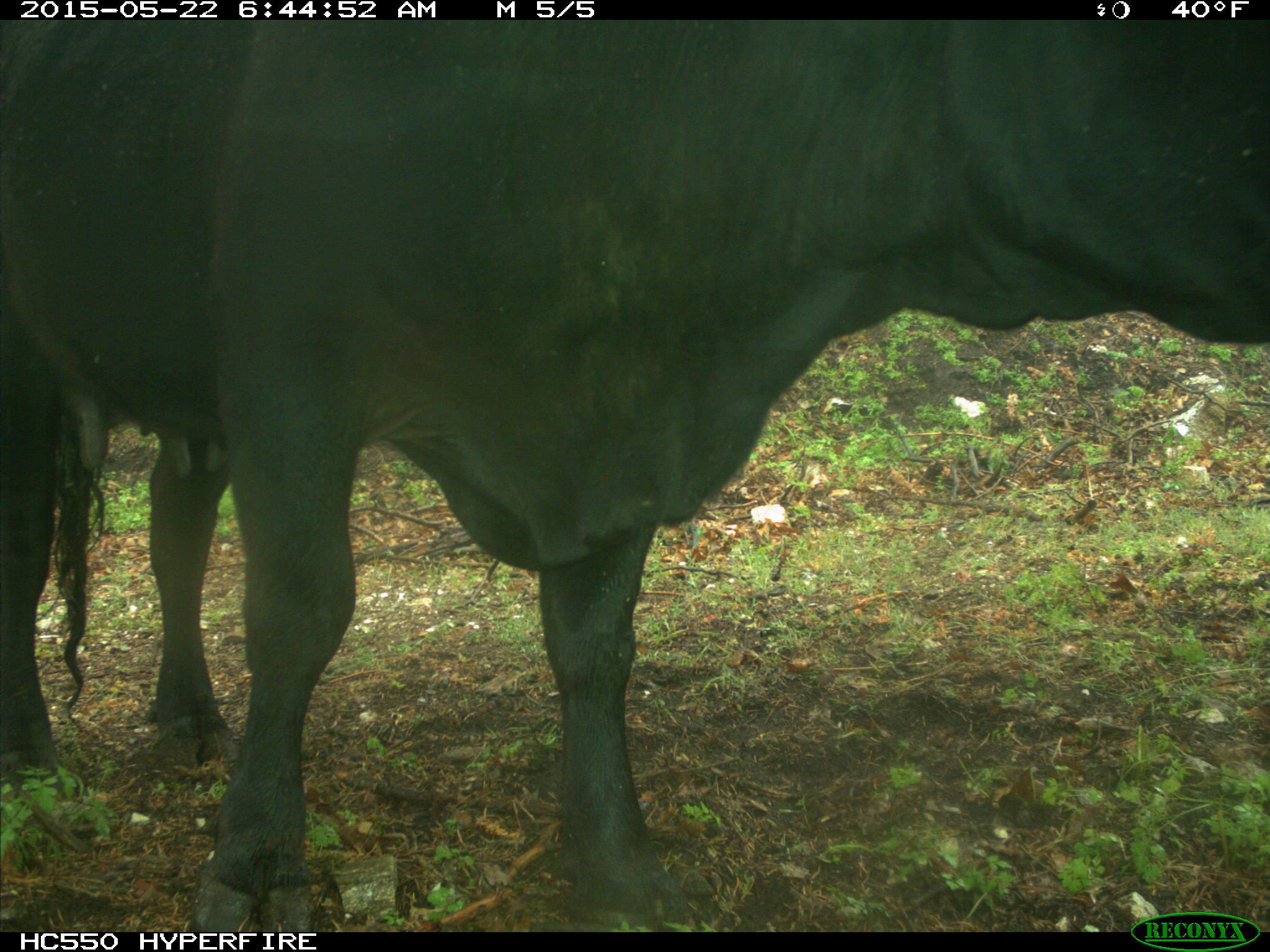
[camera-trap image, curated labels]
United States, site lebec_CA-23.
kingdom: Animalia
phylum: Chordata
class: Mammalia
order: Artiodactyla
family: Bovidae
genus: Bos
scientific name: Bos taurus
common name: domestic cow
Bos taurus (domestic cow).